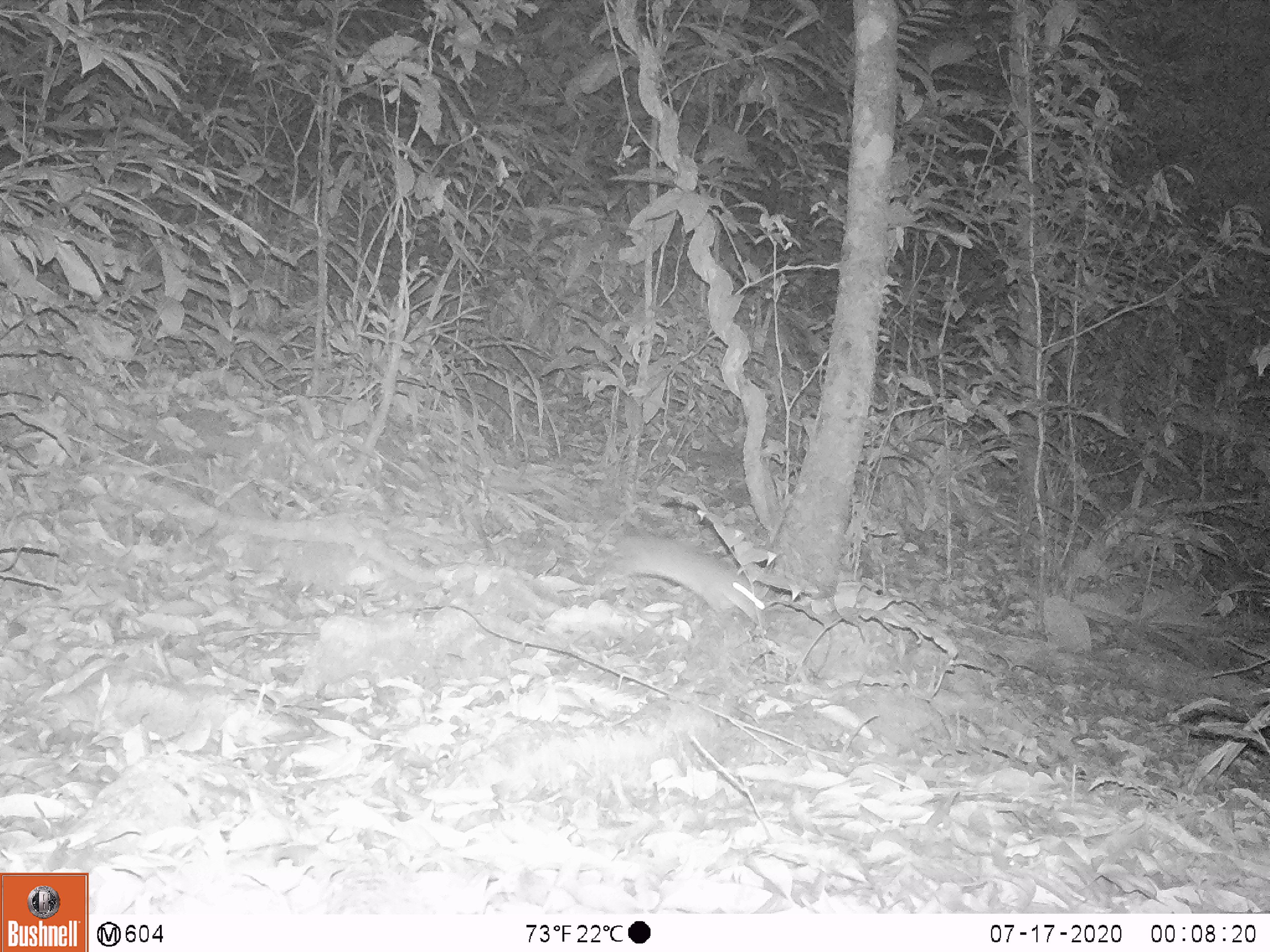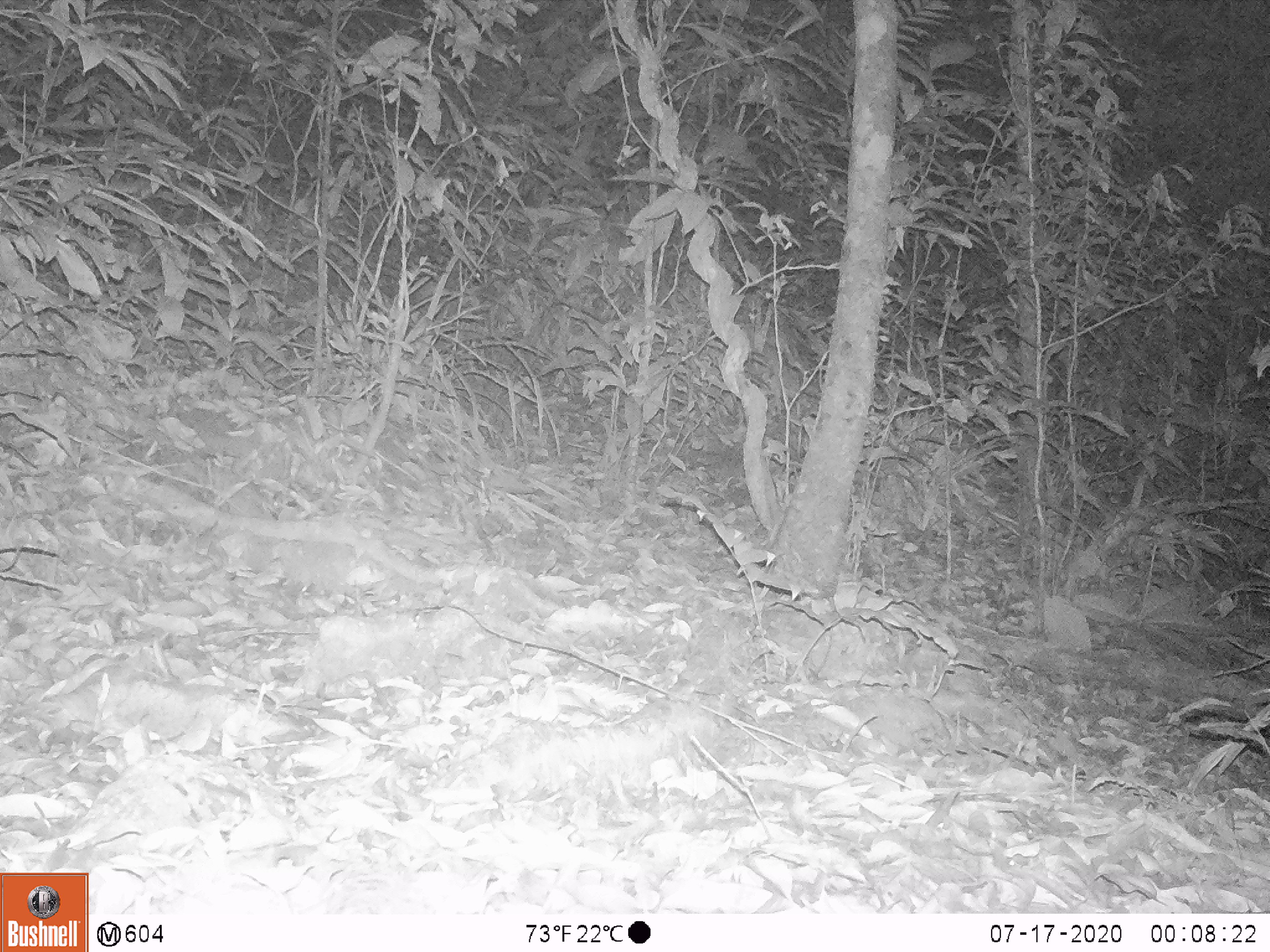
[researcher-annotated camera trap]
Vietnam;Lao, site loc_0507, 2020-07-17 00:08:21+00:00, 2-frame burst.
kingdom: Animalia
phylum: Chordata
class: Mammalia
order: Rodentia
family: Muridae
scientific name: Muridae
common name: old-world mice and rats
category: unidentified murid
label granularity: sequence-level